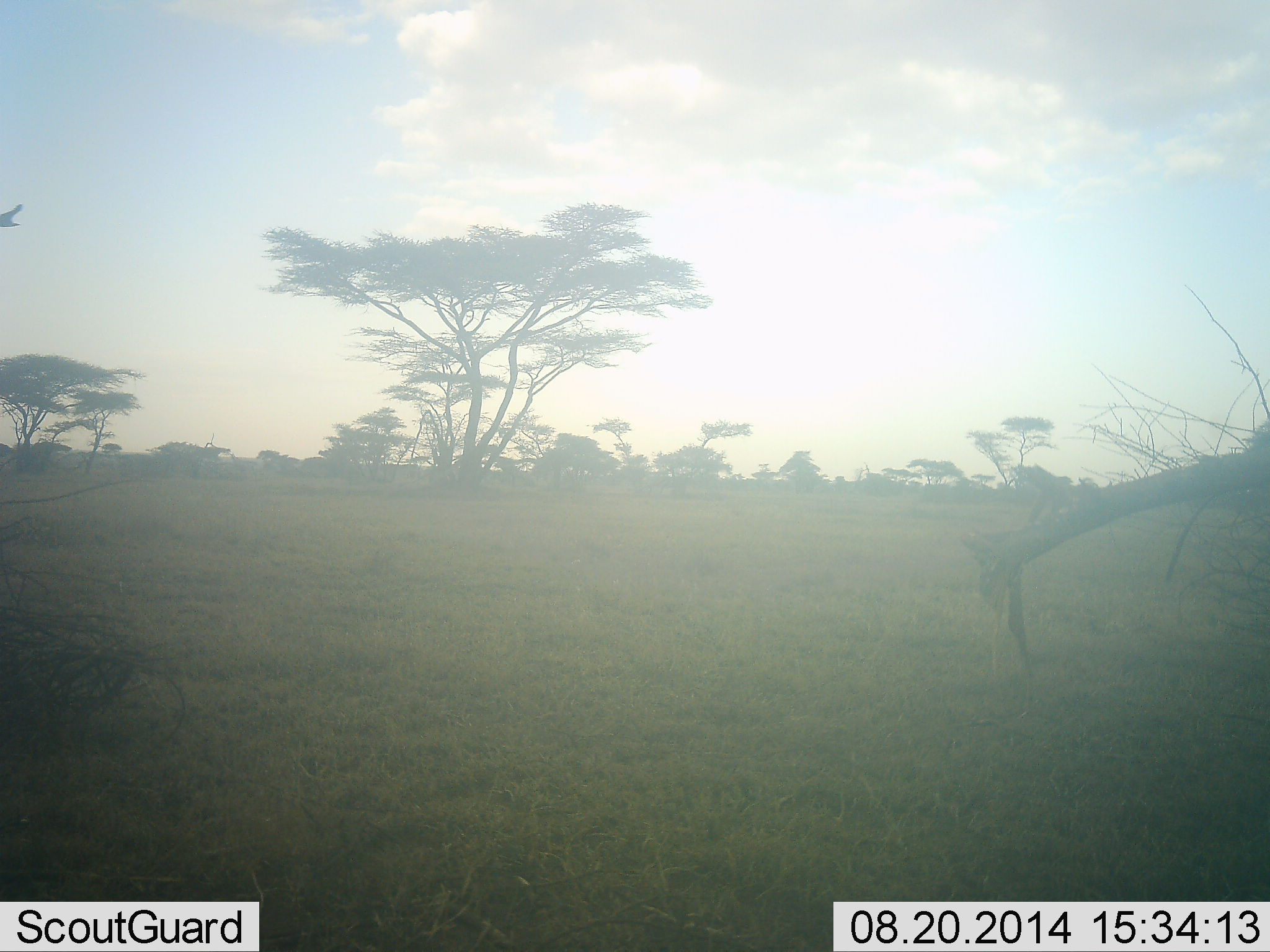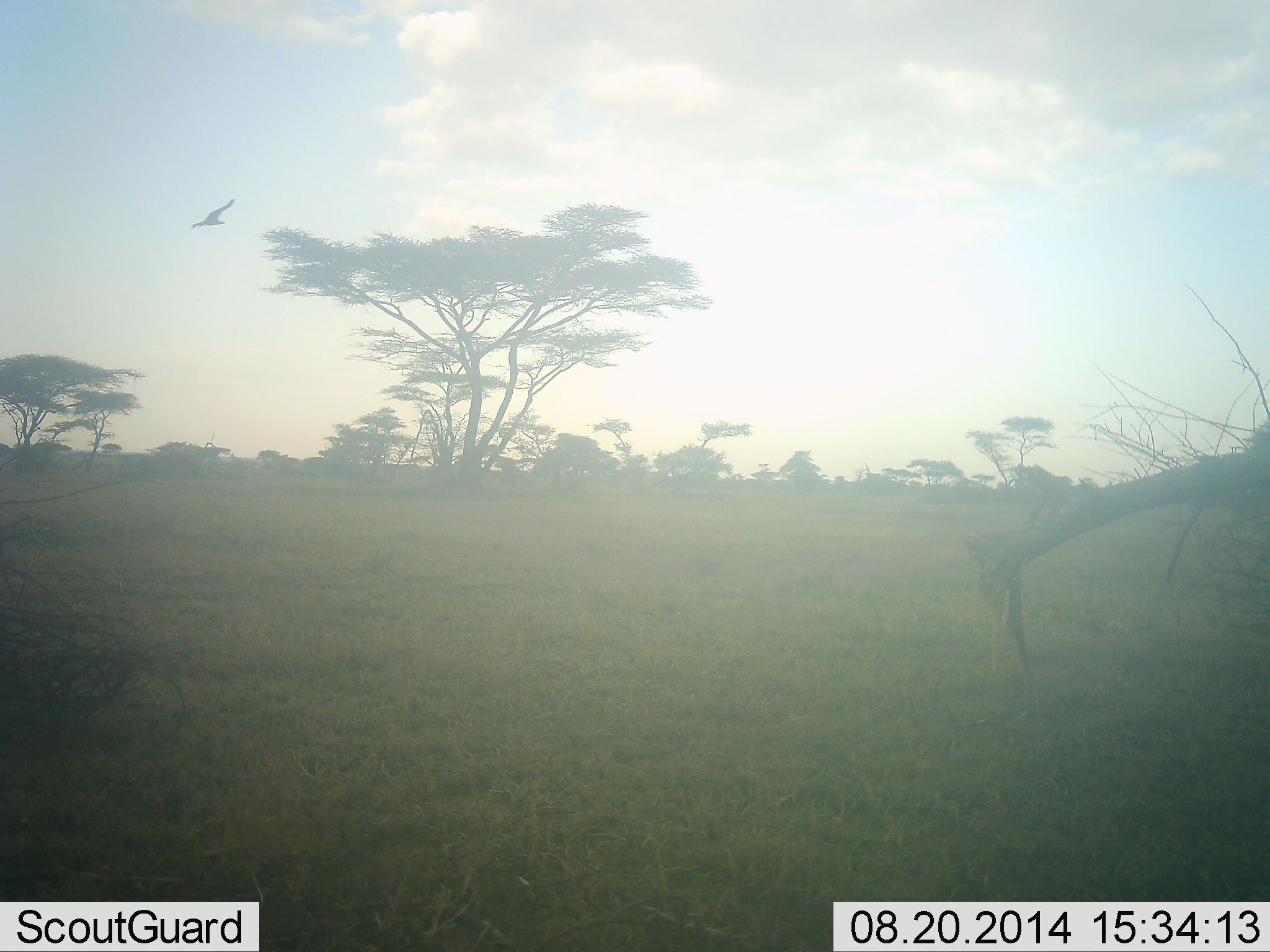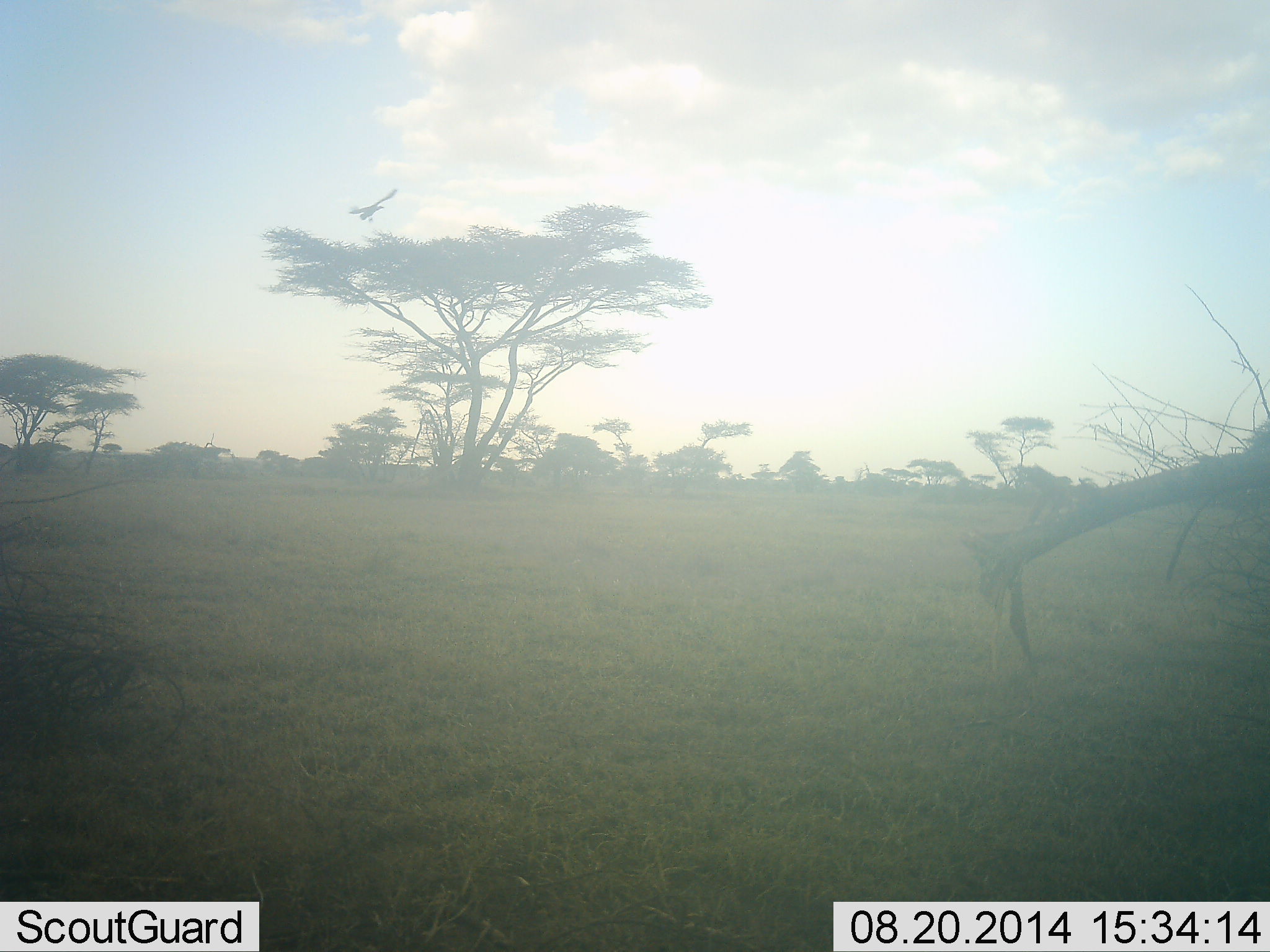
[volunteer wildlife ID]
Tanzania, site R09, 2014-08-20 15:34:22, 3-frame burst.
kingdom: Animalia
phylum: Chordata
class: Aves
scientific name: Aves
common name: bird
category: otherbird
Otherbird (bird) (Aves), count 1. Behavior (volunteer vote fractions): standing 0%, resting 0%, moving 100%, interacting 0%. Young present (vote fraction): 0%. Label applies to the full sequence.